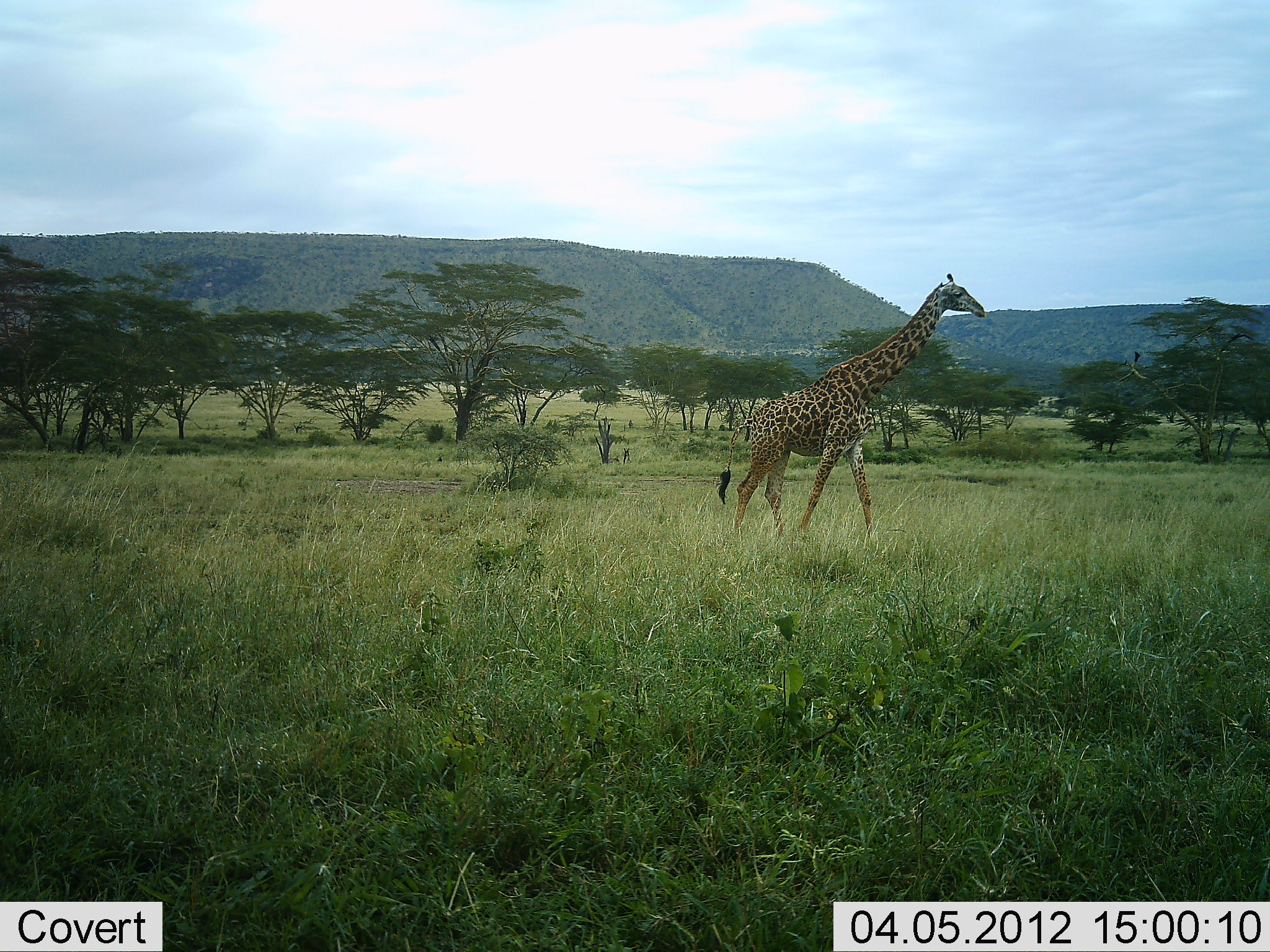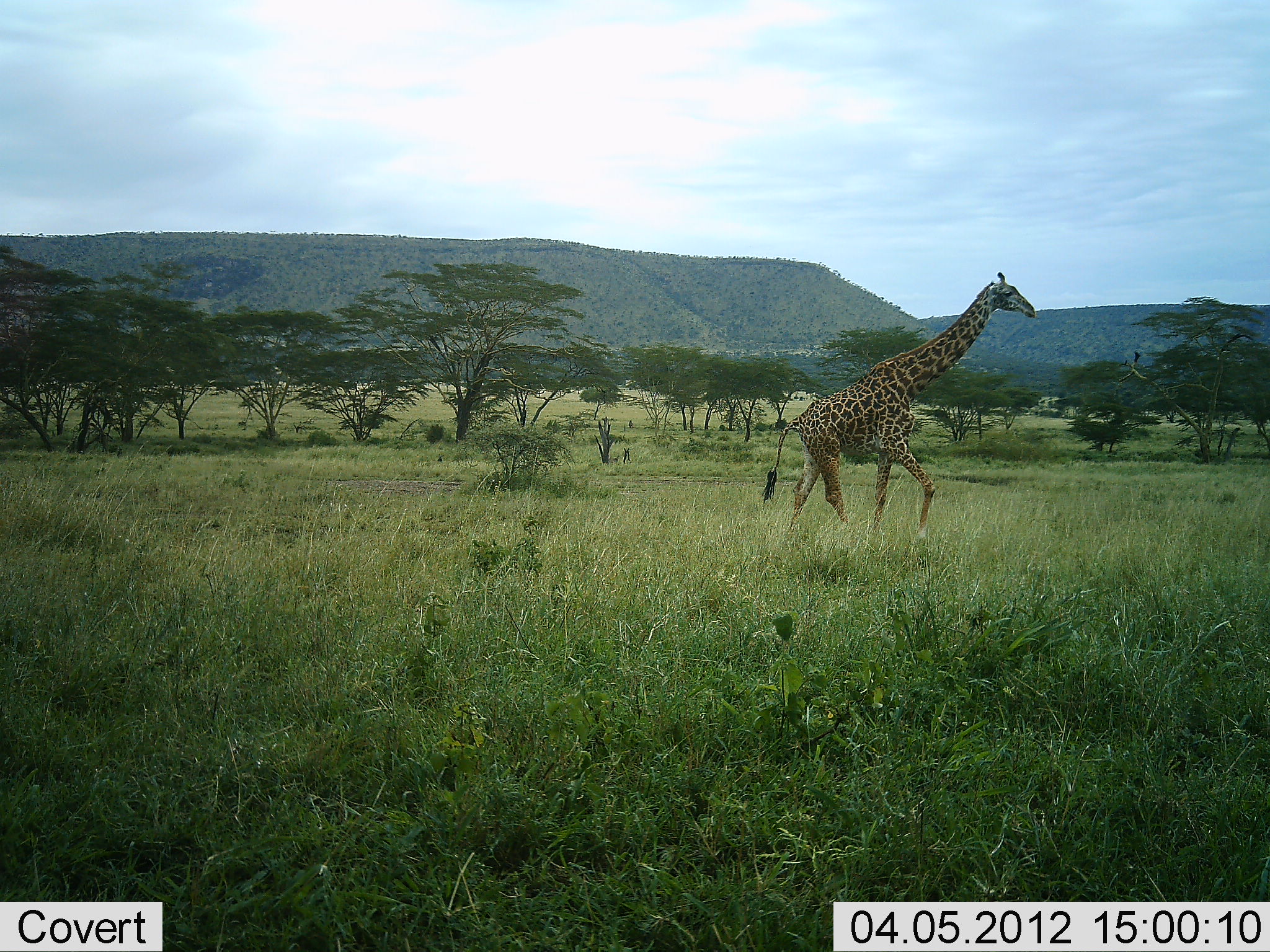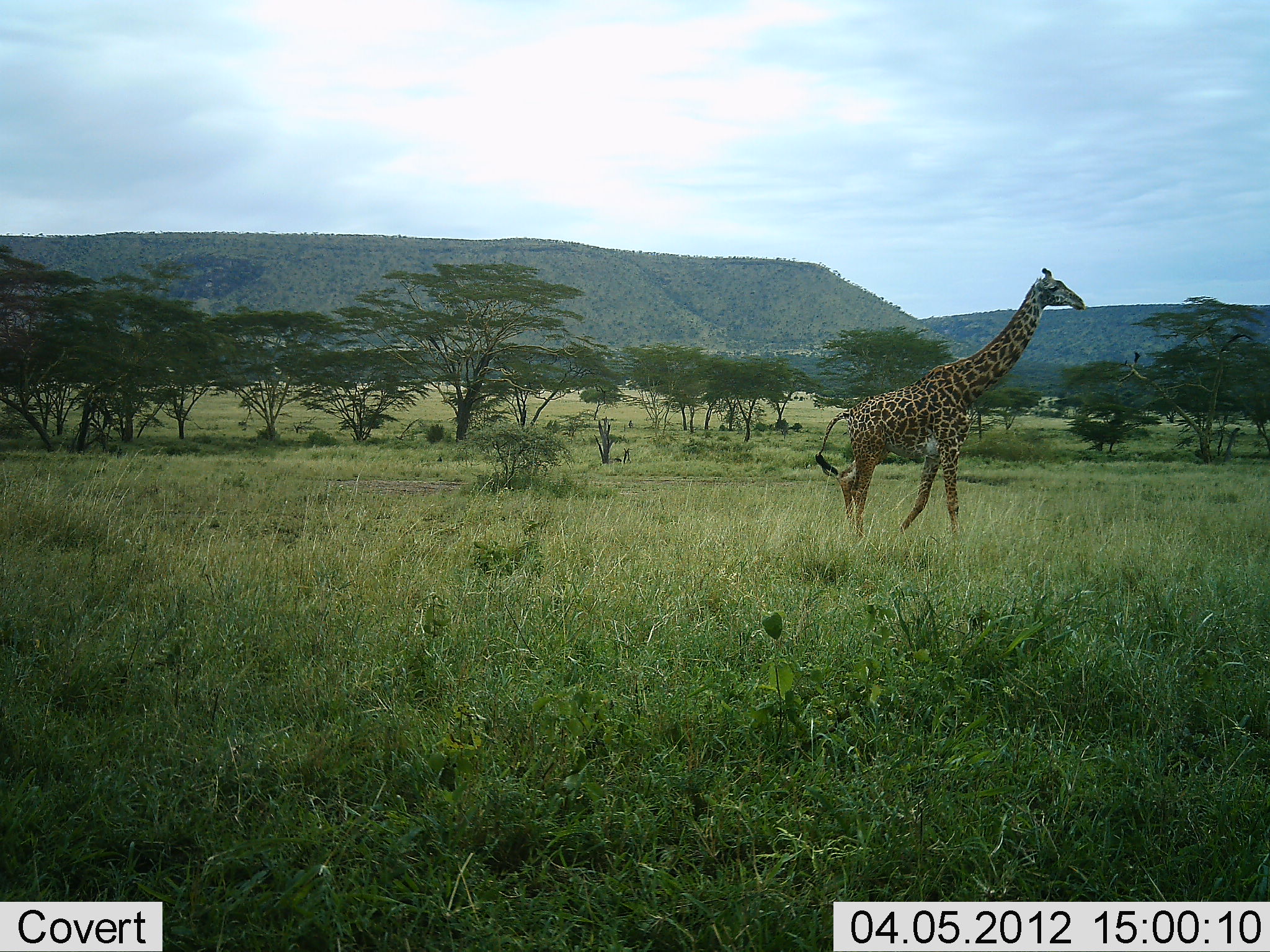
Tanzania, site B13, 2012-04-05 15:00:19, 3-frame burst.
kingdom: Animalia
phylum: Chordata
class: Mammalia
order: Artiodactyla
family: Giraffidae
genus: Giraffa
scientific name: Giraffa camelopardalis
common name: giraffe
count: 1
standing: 6%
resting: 0%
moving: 100%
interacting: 0%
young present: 0%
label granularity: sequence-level